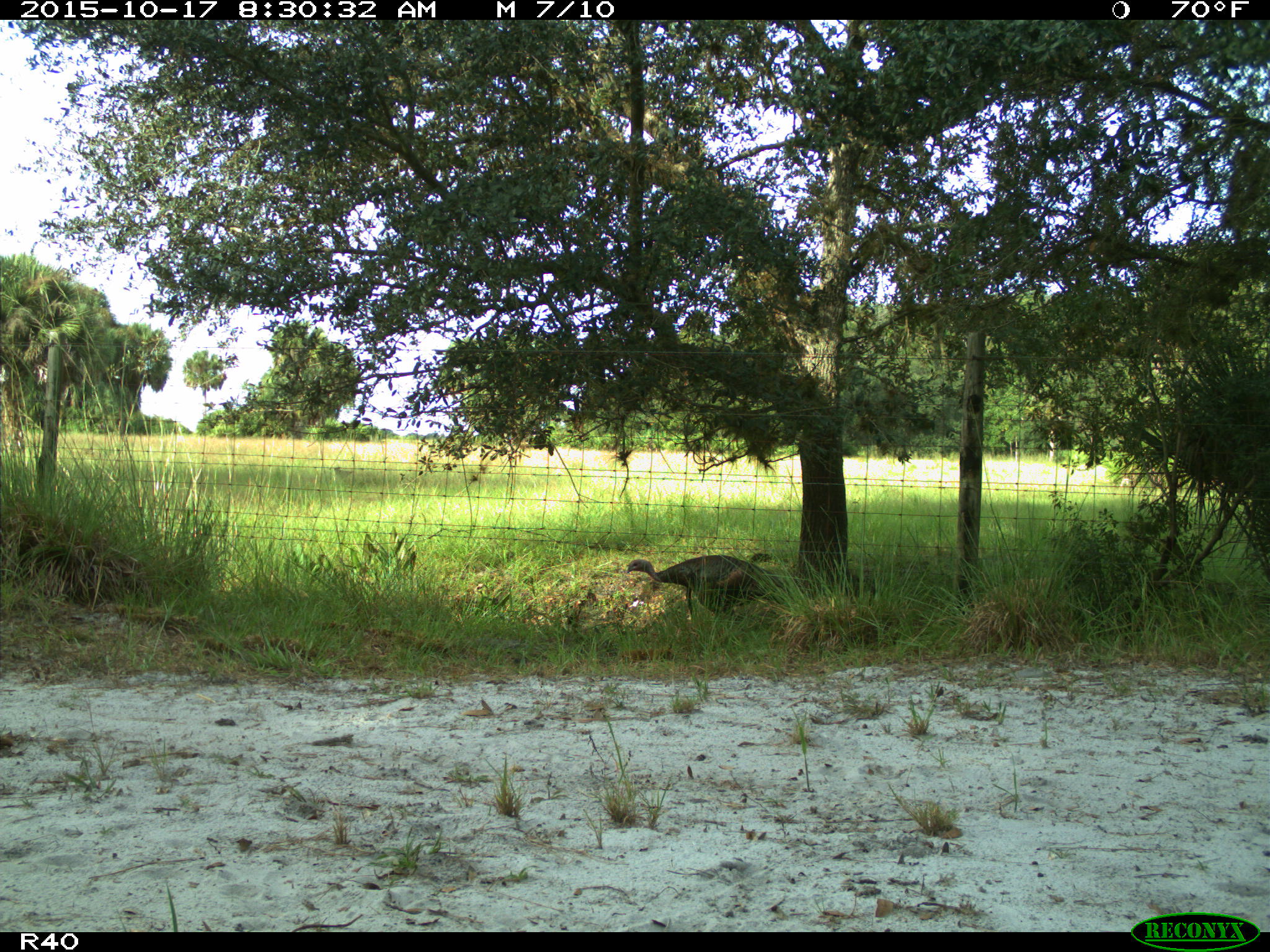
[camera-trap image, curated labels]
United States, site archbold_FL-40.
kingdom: Animalia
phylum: Chordata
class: Aves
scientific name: Aves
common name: birds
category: unidentified bird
Unidentified bird (birds) (Aves).